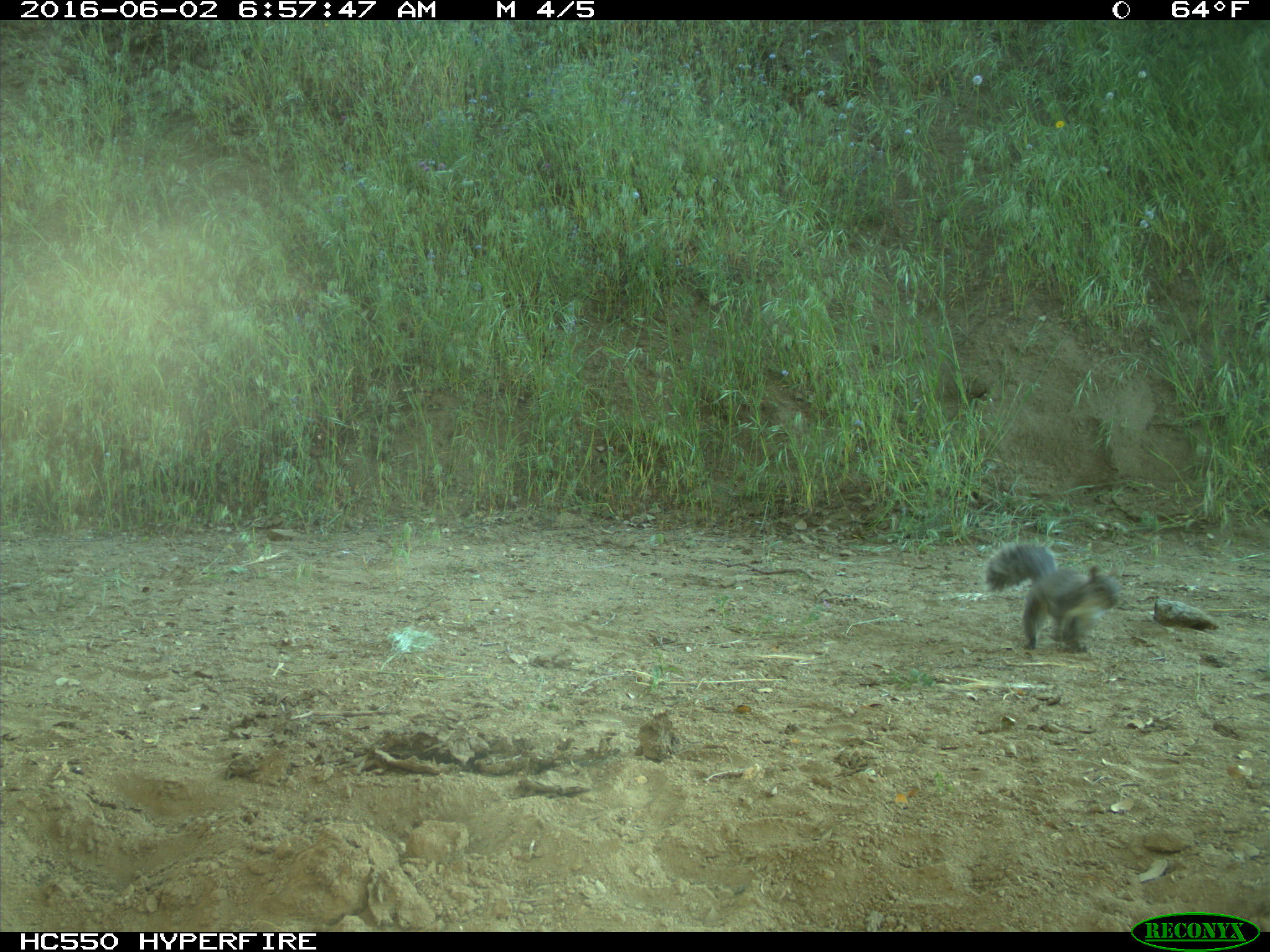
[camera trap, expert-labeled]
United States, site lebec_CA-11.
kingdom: Animalia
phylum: Chordata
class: Mammalia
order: Rodentia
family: Sciuridae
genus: Sciurus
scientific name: Sciurus carolinensis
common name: eastern gray squirrel